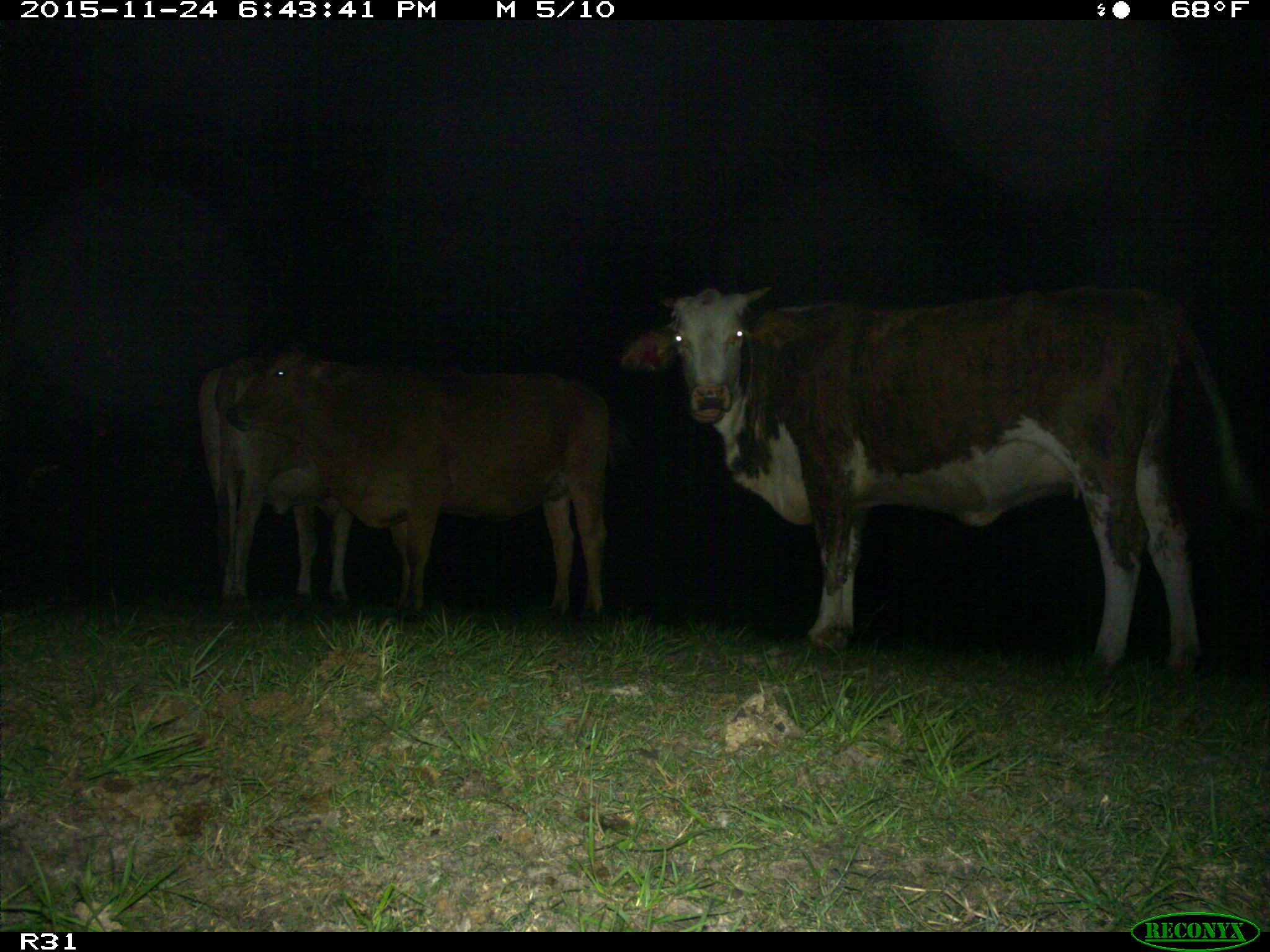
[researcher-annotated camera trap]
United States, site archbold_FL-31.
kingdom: Animalia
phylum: Chordata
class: Mammalia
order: Artiodactyla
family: Bovidae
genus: Bos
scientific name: Bos taurus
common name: domestic cow